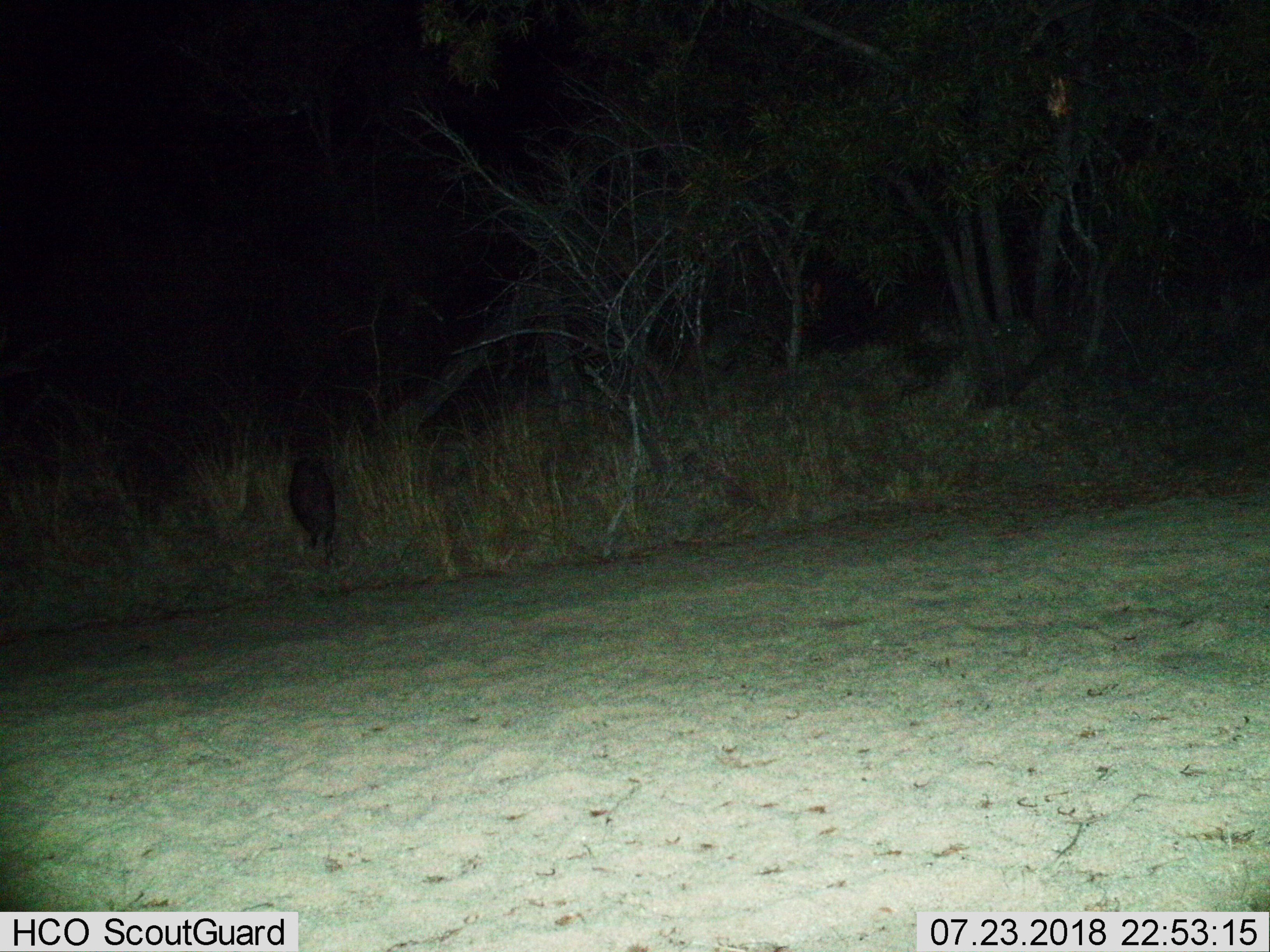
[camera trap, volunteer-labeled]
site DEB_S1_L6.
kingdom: Animalia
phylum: Chordata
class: Mammalia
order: Artiodactyla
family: Suidae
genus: Phacochoerus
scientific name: Phacochoerus africanus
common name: warthog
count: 1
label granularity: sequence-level